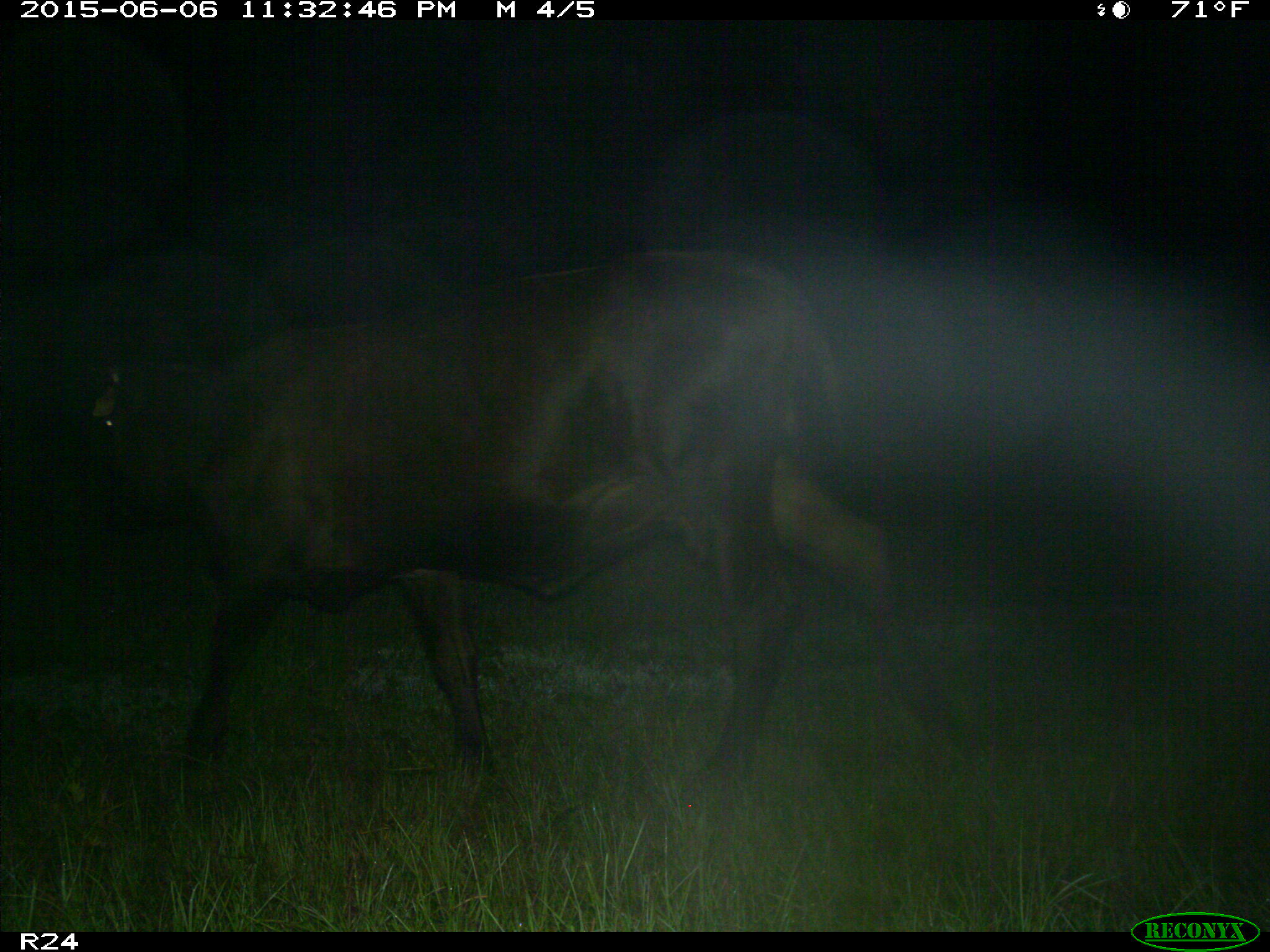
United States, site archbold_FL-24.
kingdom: Animalia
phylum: Chordata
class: Mammalia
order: Artiodactyla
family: Bovidae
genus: Bos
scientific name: Bos taurus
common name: domestic cow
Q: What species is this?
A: Bos taurus (domestic cow).